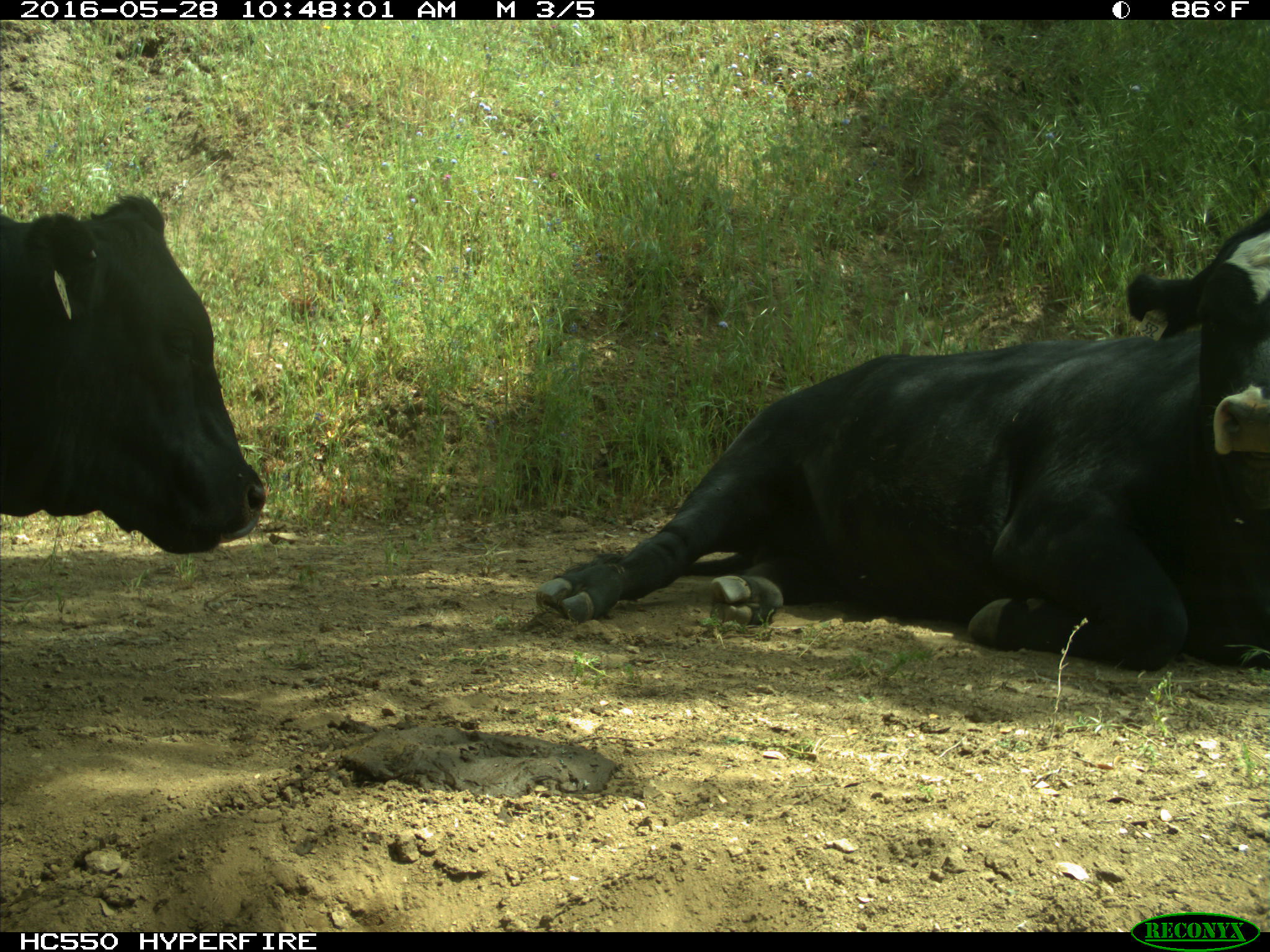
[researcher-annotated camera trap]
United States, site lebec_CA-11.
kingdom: Animalia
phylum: Chordata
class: Mammalia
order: Artiodactyla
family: Bovidae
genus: Bos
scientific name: Bos taurus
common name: domestic cow